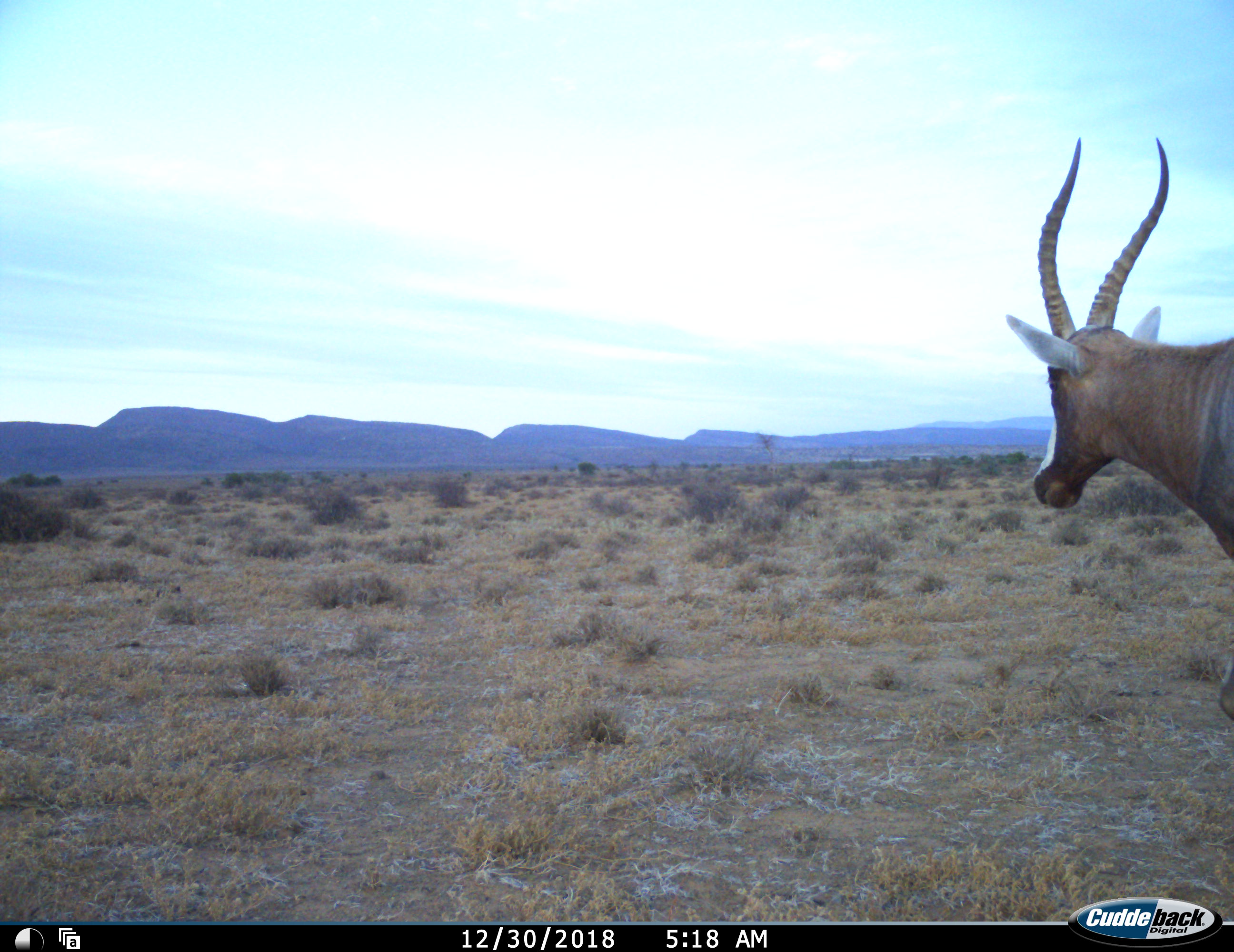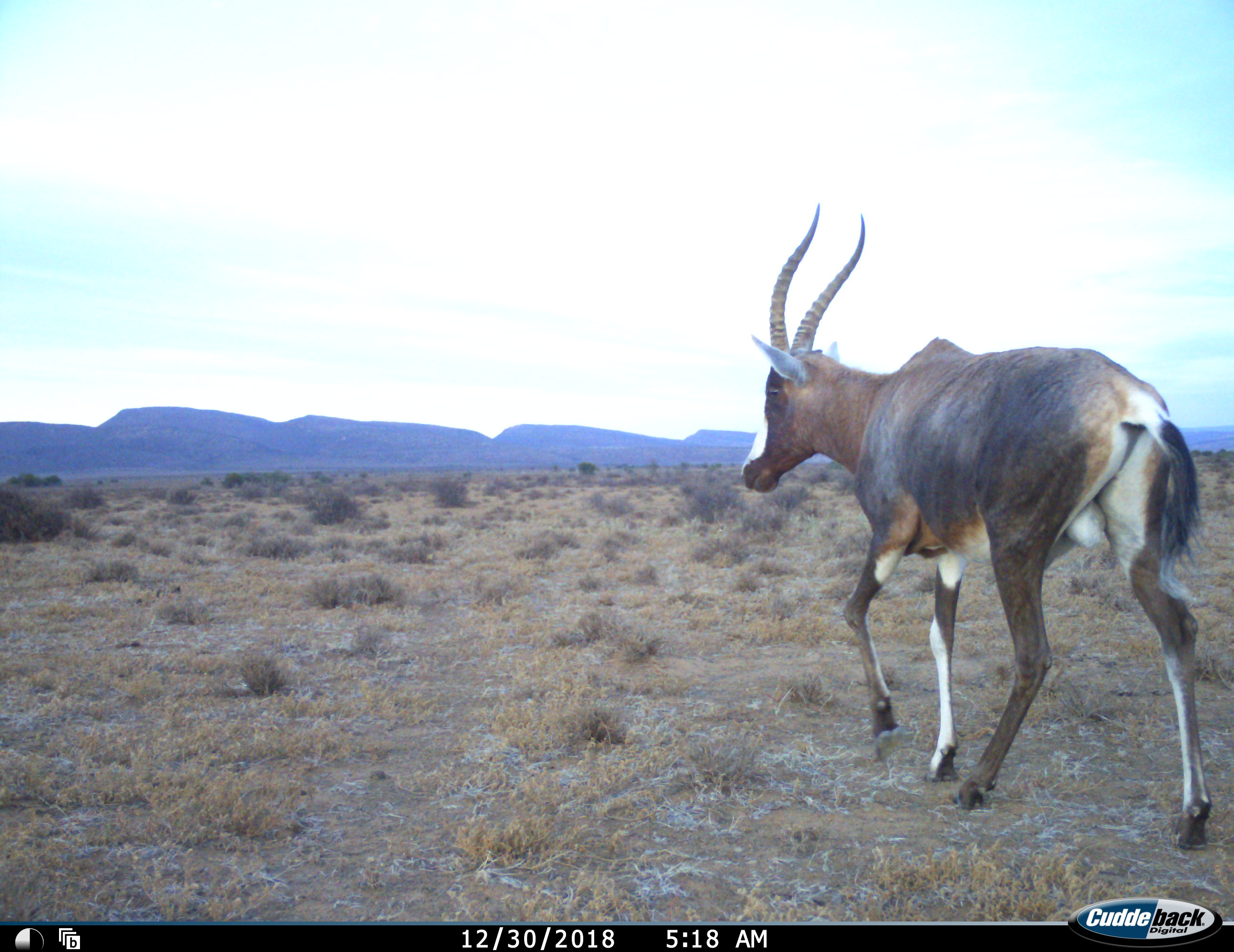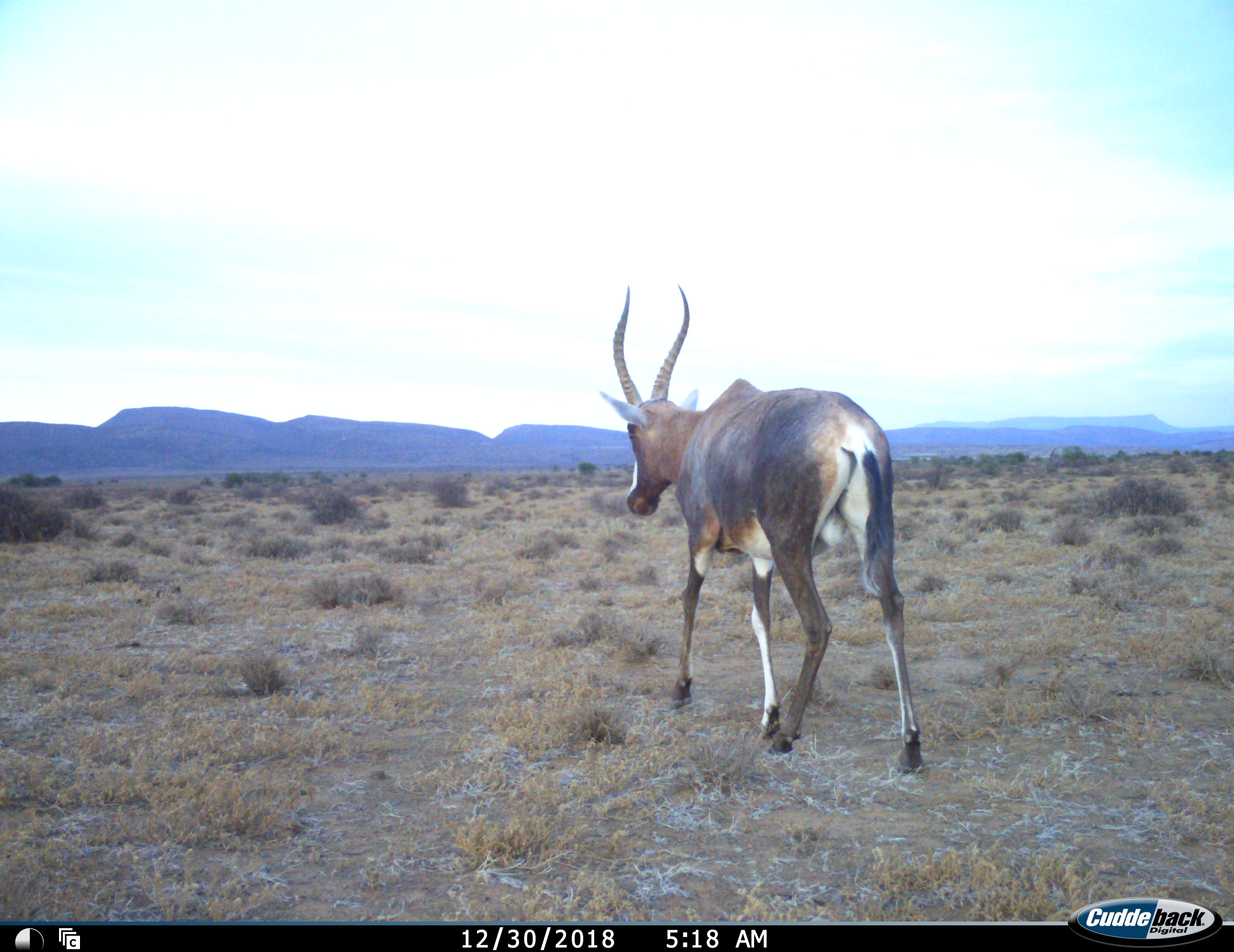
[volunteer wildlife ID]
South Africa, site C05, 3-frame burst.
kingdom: Animalia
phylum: Chordata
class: Mammalia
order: Artiodactyla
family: Bovidae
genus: Damaliscus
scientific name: Damaliscus pygargus phillipsi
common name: blesbok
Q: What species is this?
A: Blesbok (Damaliscus pygargus phillipsi).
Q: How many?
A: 1.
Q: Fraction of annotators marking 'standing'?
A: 14%.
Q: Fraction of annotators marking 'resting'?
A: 0%.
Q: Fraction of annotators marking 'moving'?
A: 86%.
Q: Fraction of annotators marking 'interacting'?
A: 0%.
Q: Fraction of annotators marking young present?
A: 0%.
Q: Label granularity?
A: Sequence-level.